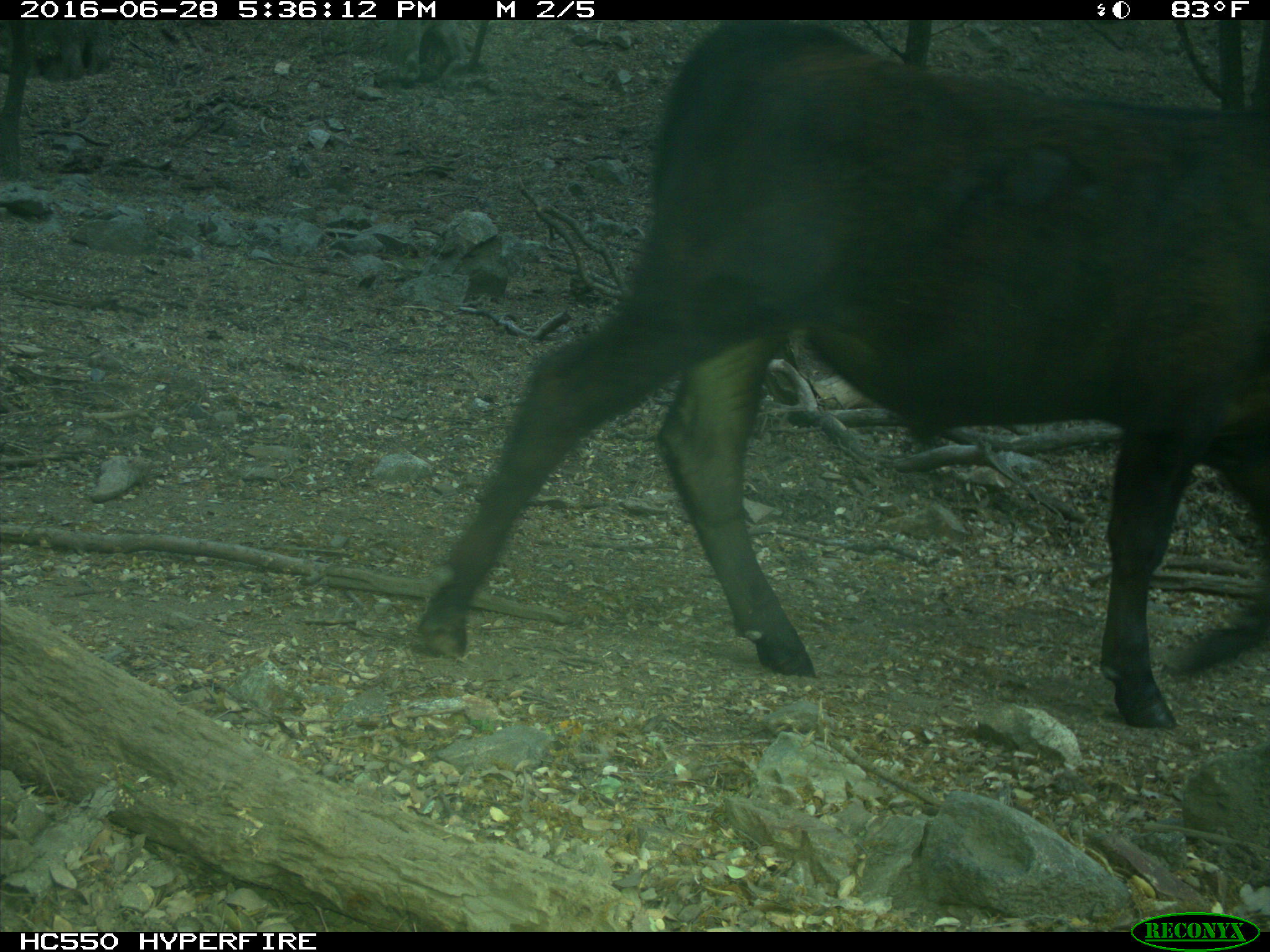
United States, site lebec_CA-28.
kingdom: Animalia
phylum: Chordata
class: Mammalia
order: Artiodactyla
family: Bovidae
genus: Bos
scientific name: Bos taurus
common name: domestic cow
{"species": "Bos taurus (domestic cow)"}